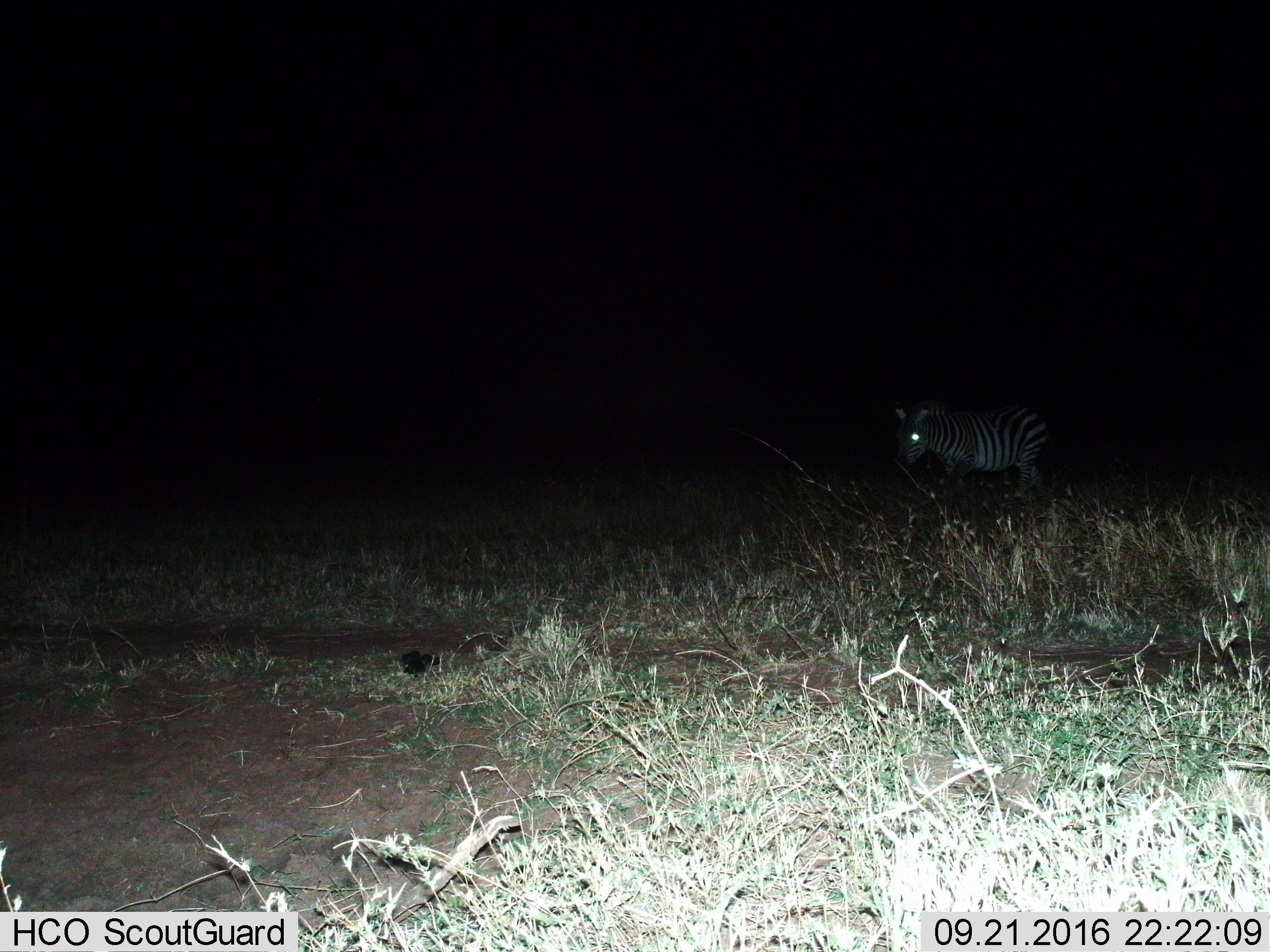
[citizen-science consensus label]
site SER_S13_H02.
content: unidentified animal